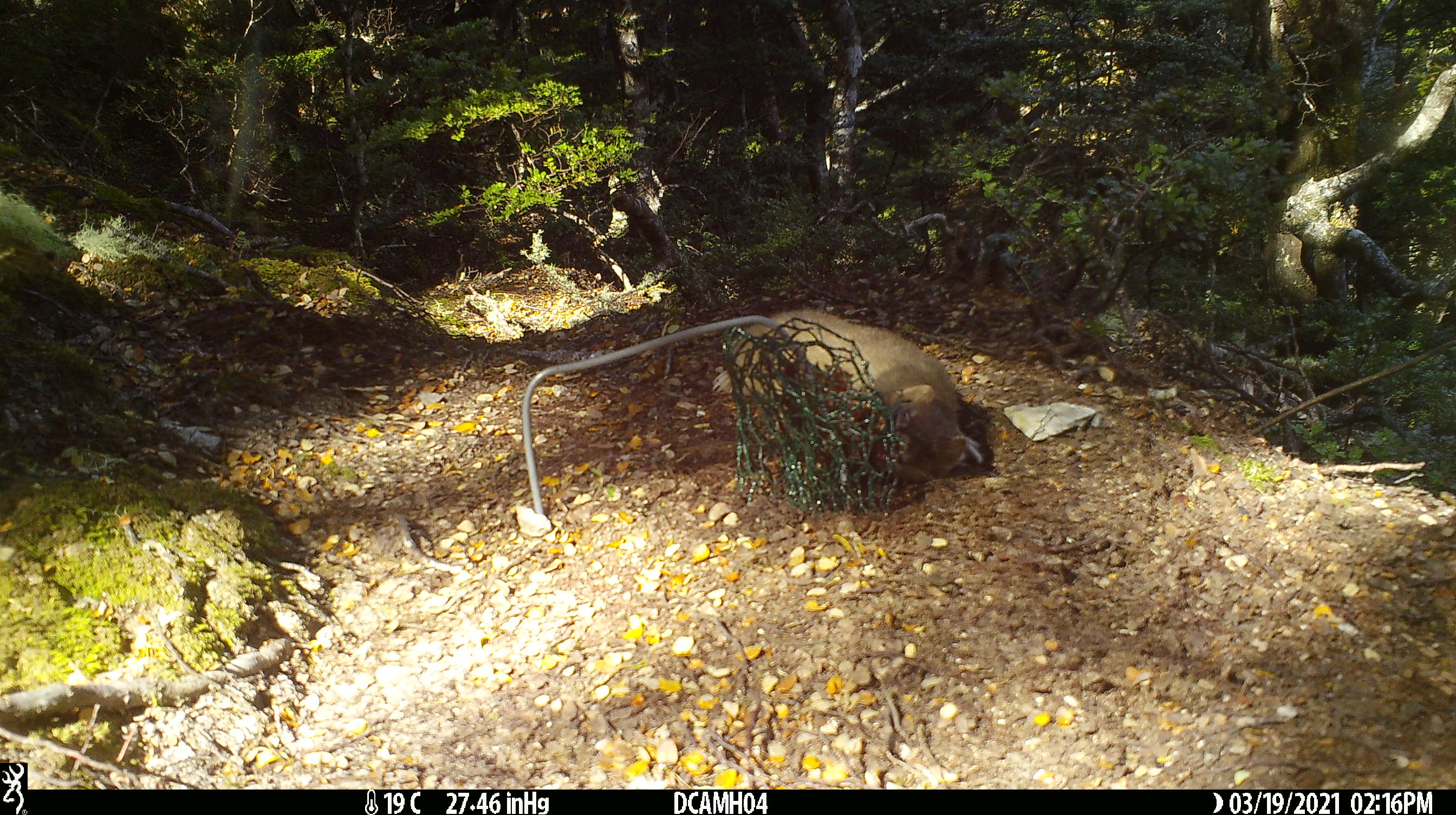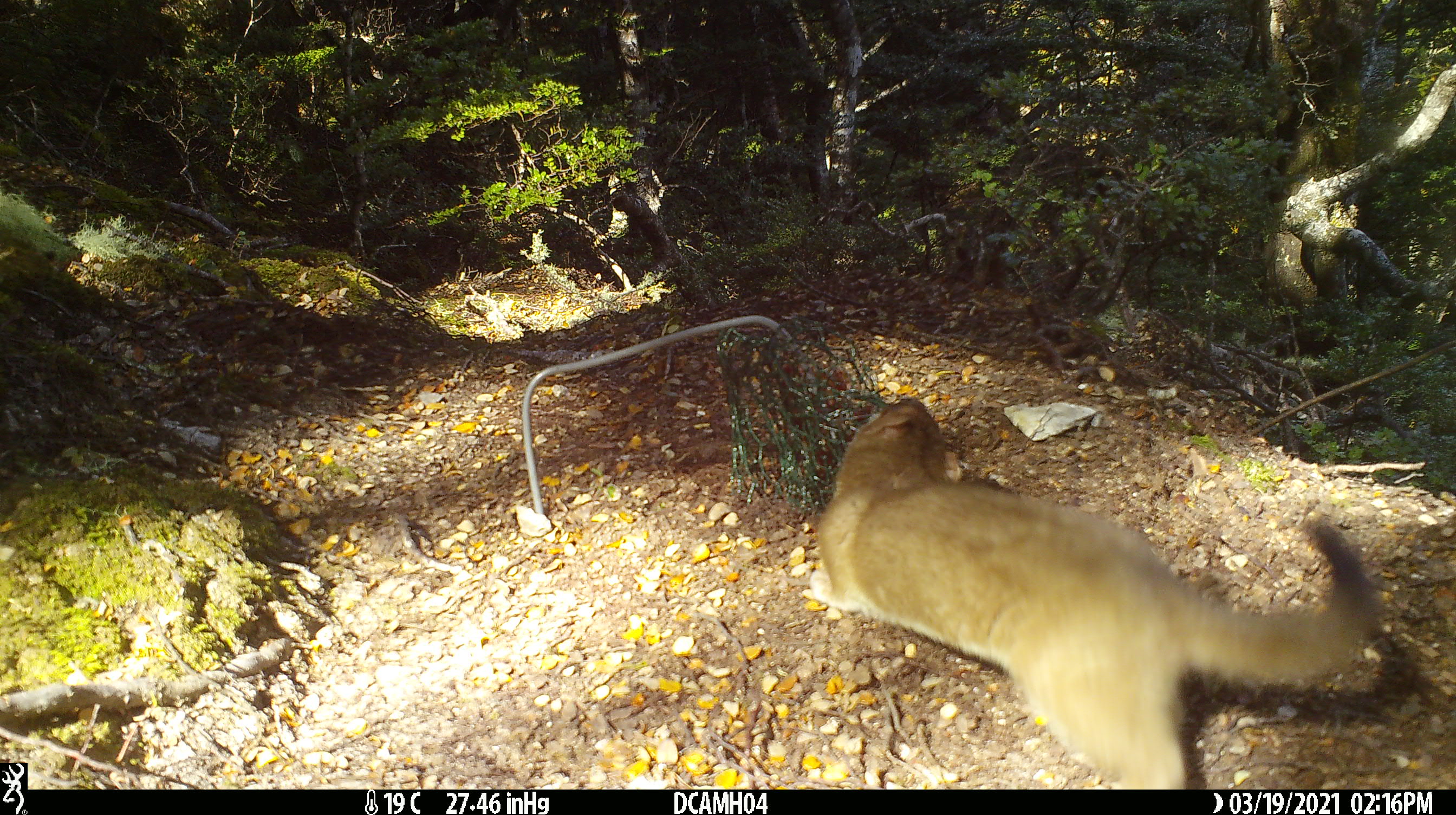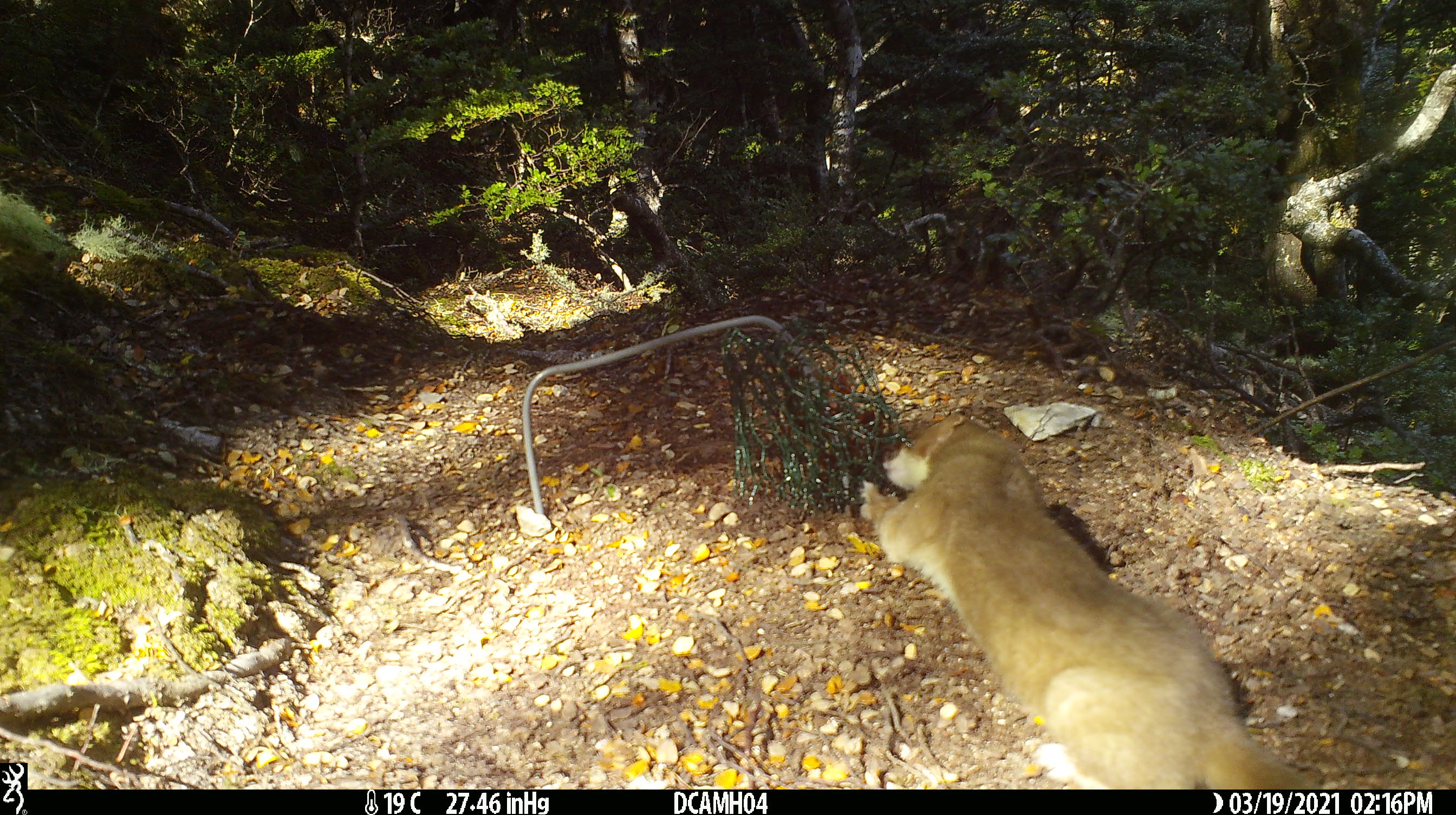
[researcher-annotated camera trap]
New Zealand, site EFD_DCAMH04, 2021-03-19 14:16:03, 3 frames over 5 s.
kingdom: Animalia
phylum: Chordata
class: Mammalia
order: Carnivora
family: Mustelidae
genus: Mustela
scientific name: Mustela erminea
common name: stoat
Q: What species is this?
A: Stoat (Mustela erminea).